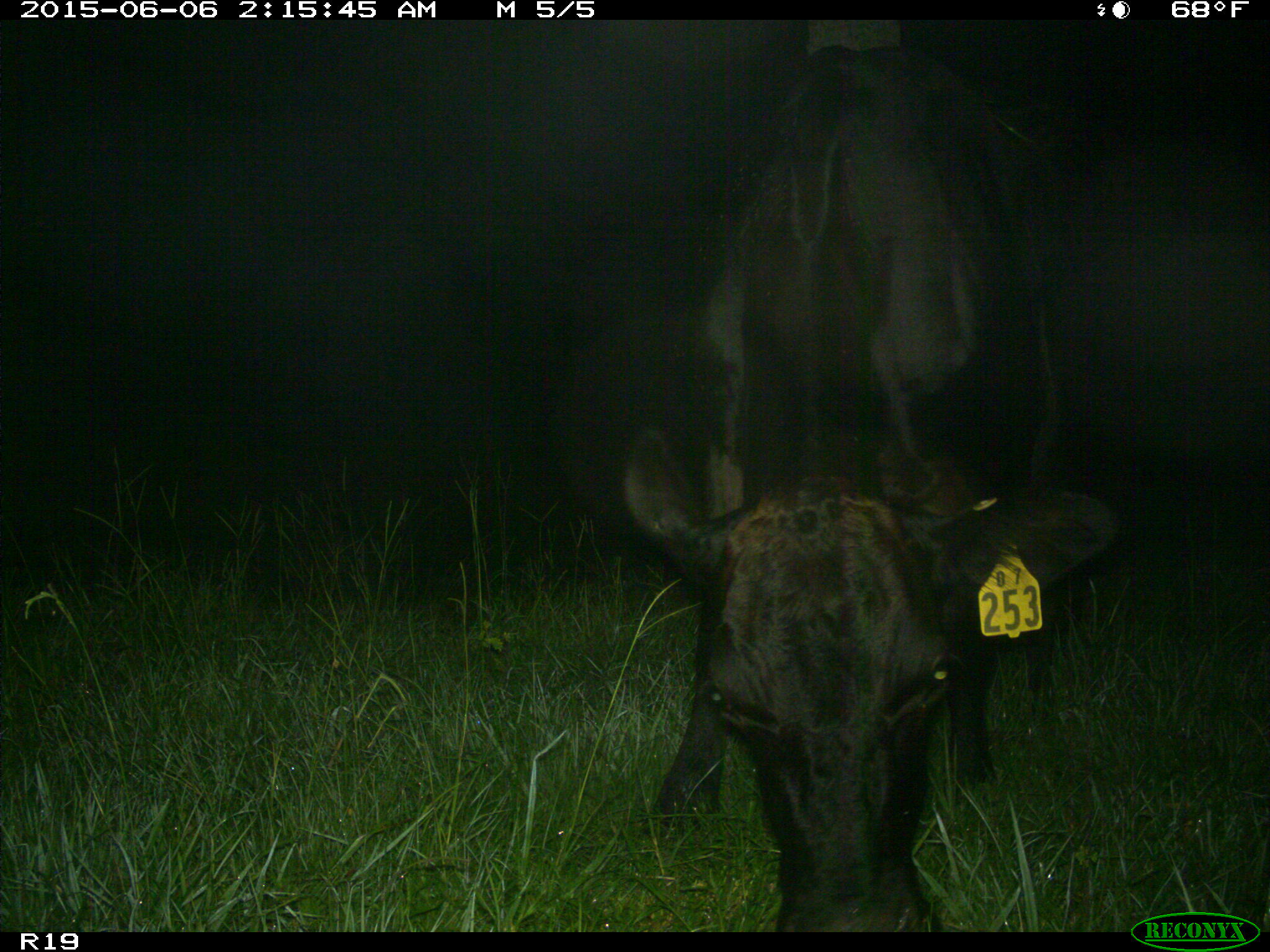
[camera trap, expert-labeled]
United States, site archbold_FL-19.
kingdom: Animalia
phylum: Chordata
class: Mammalia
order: Artiodactyla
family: Bovidae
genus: Bos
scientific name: Bos taurus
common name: domestic cow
Bos taurus (domestic cow).